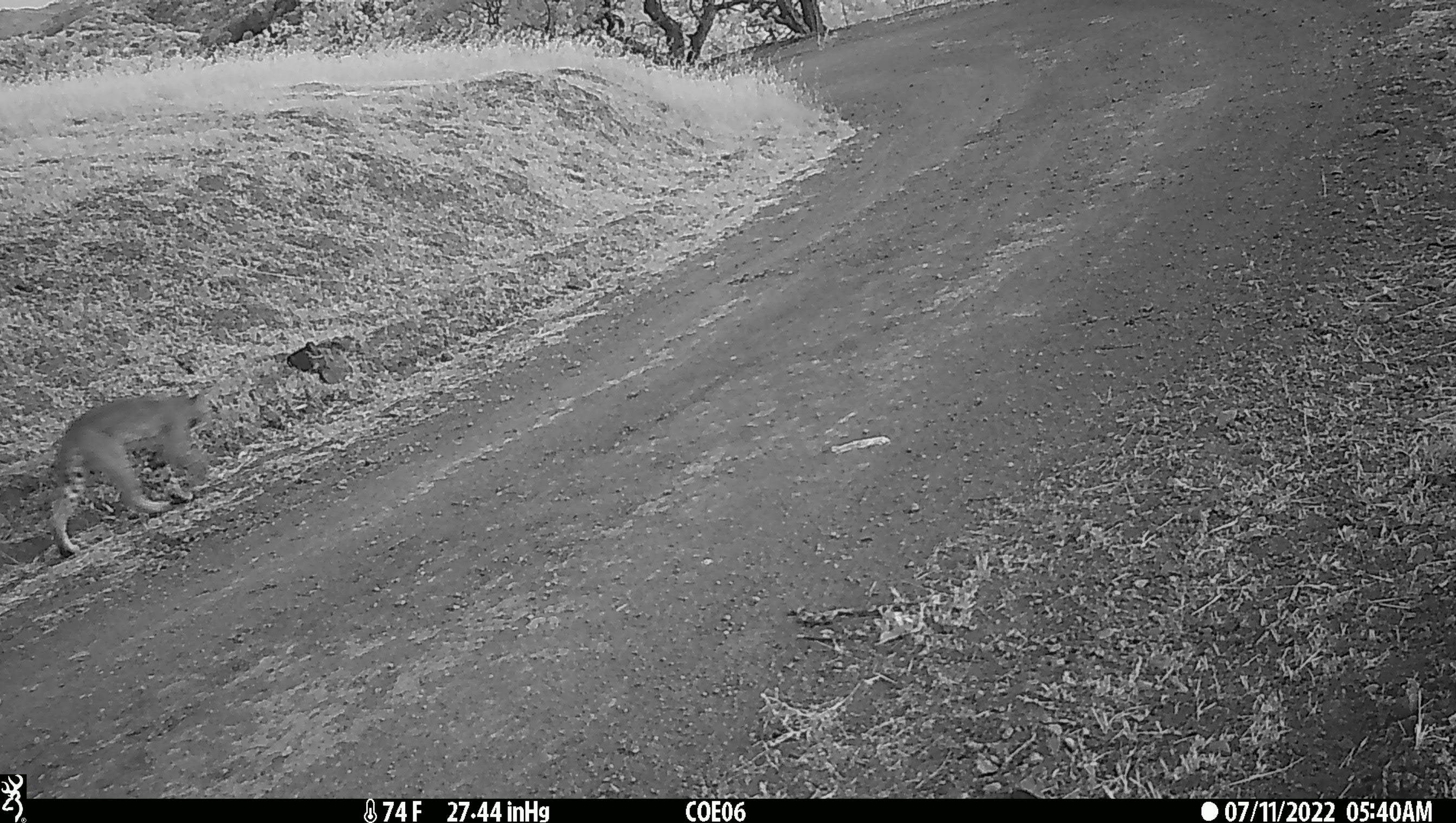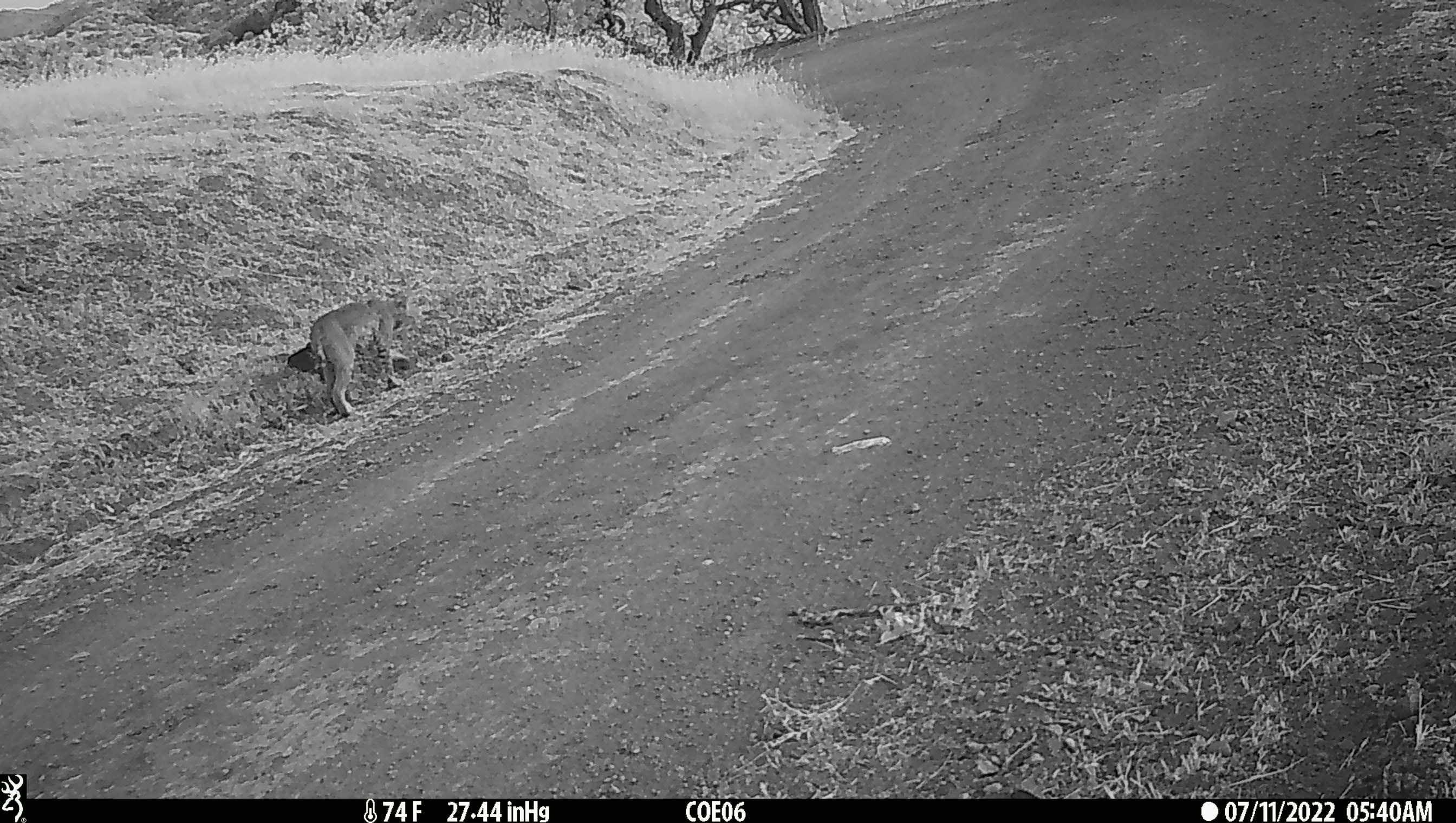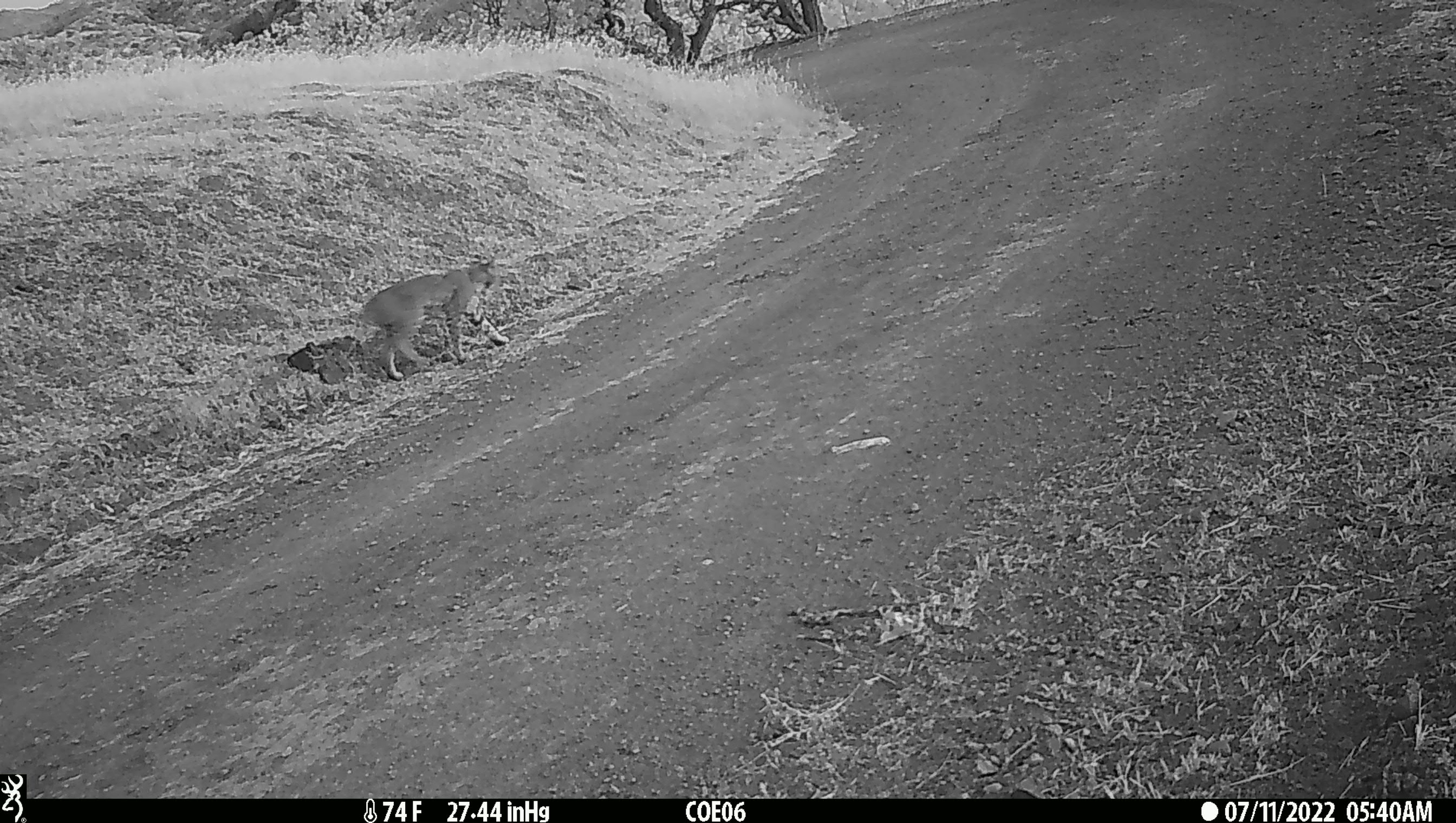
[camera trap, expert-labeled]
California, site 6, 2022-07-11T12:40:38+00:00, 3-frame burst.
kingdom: Animalia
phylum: Chordata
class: Mammalia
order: Carnivora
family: Felidae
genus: Lynx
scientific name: Lynx rufus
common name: bobcat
Bobcat (Lynx rufus).